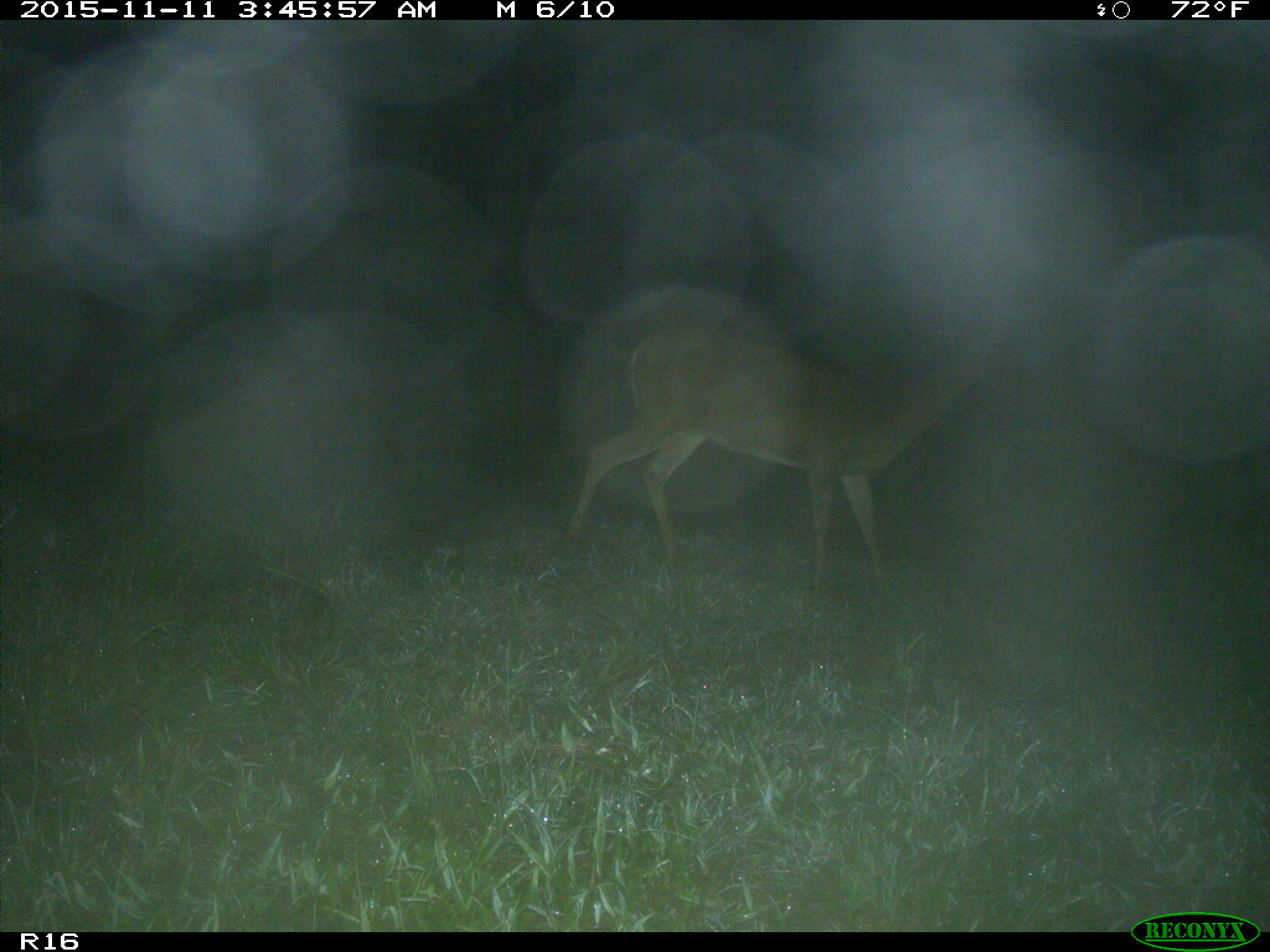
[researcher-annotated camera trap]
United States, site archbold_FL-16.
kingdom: Animalia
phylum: Chordata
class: Mammalia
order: Artiodactyla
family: Cervidae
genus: Odocoileus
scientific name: Odocoileus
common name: deer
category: unidentified deer